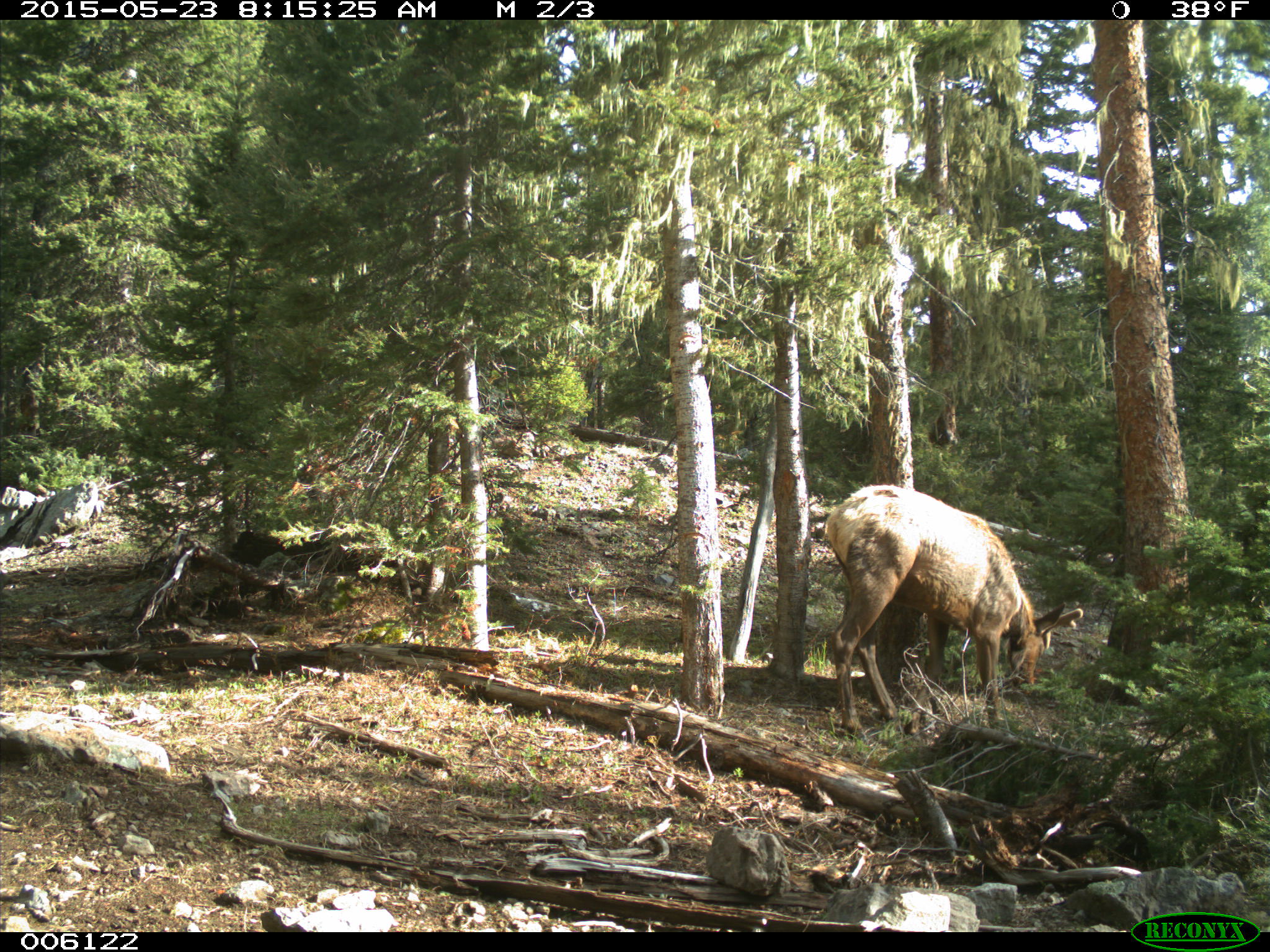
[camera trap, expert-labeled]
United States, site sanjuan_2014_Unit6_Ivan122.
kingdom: Animalia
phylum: Chordata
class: Mammalia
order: Artiodactyla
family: Cervidae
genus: Cervus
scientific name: Cervus elaphus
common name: red deer